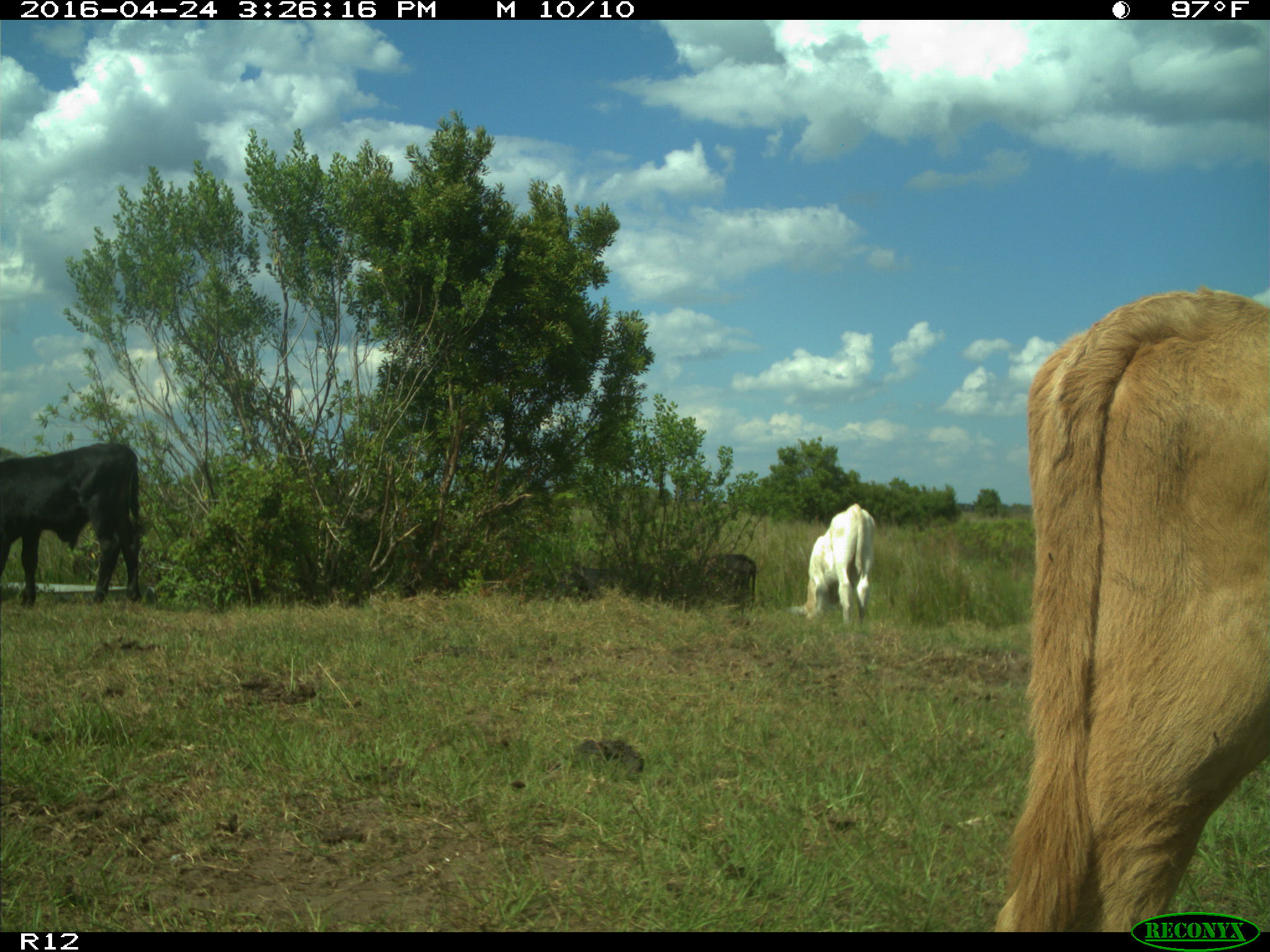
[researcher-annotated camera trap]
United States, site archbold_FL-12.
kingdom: Animalia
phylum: Chordata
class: Mammalia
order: Artiodactyla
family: Bovidae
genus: Bos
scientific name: Bos taurus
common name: domestic cow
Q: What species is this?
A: Bos taurus (domestic cow).